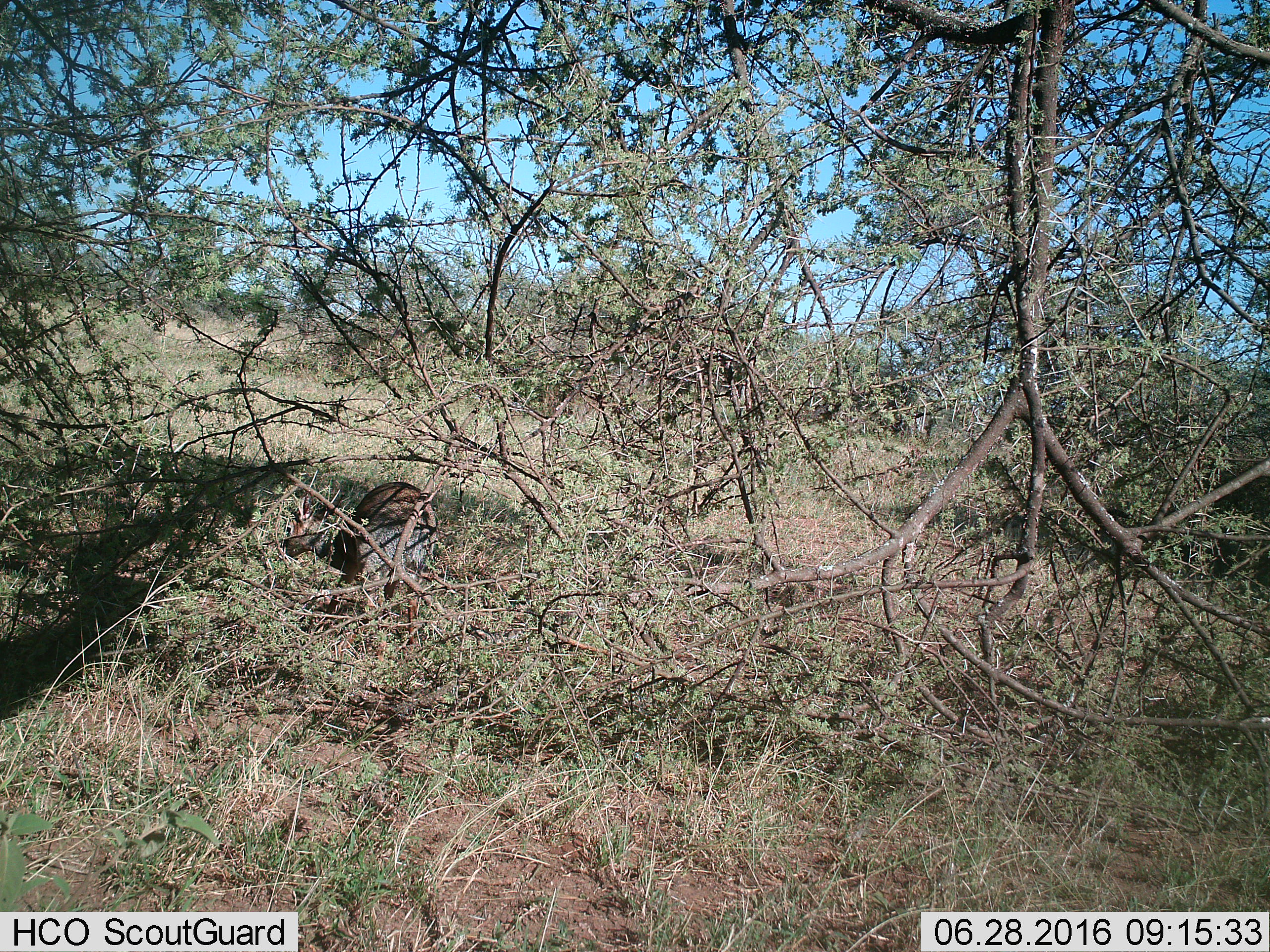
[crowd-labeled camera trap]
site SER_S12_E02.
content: unidentified animal